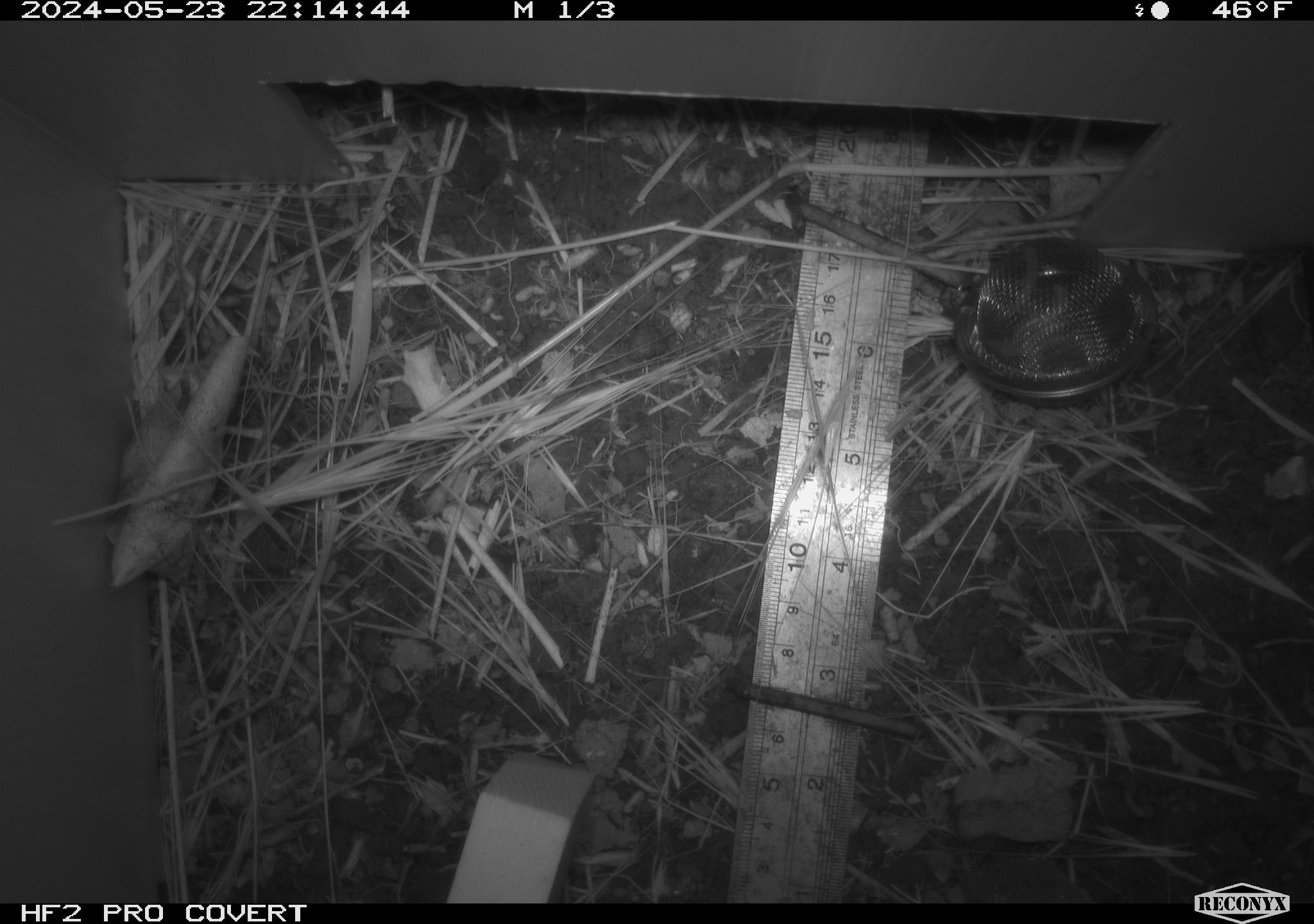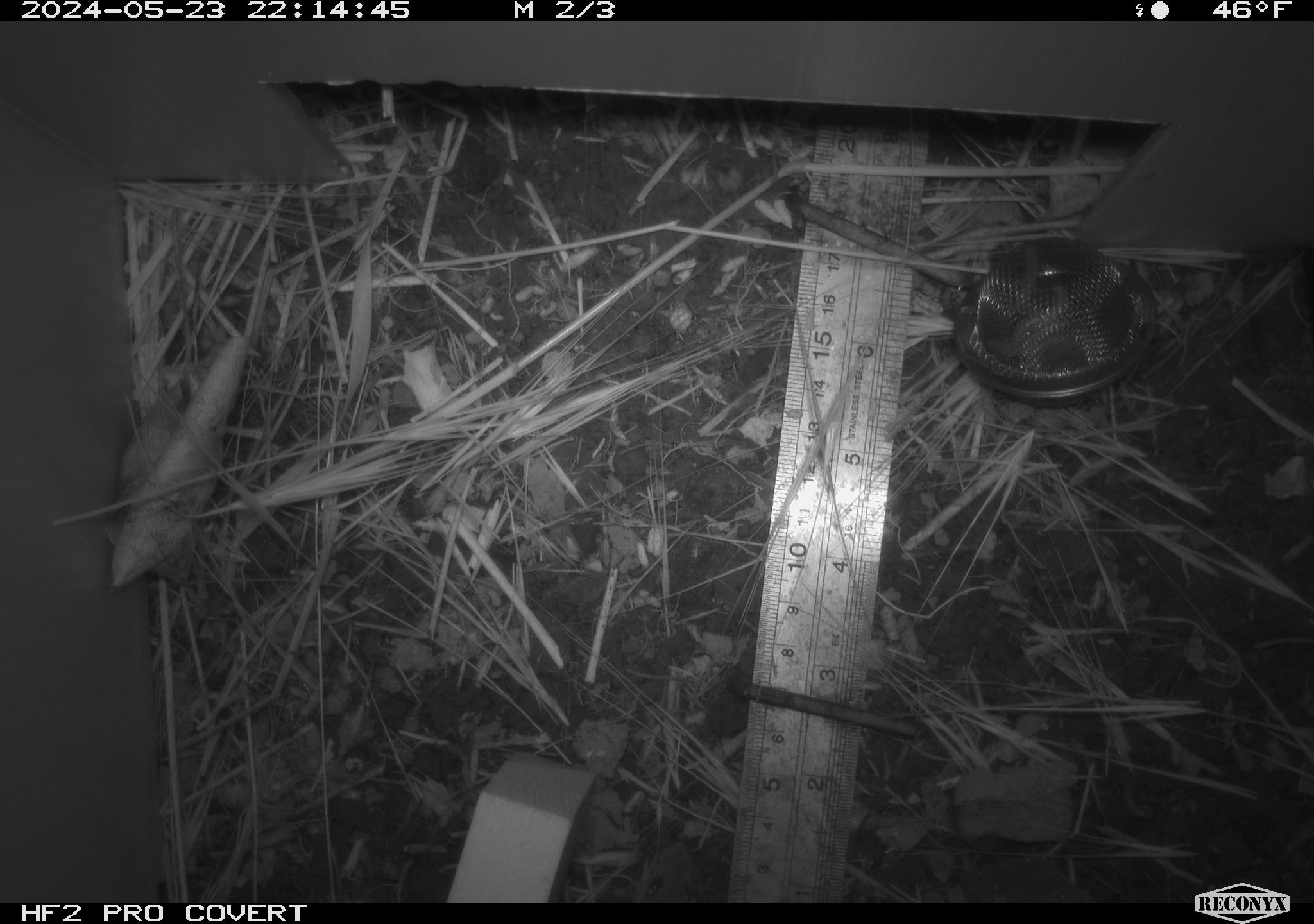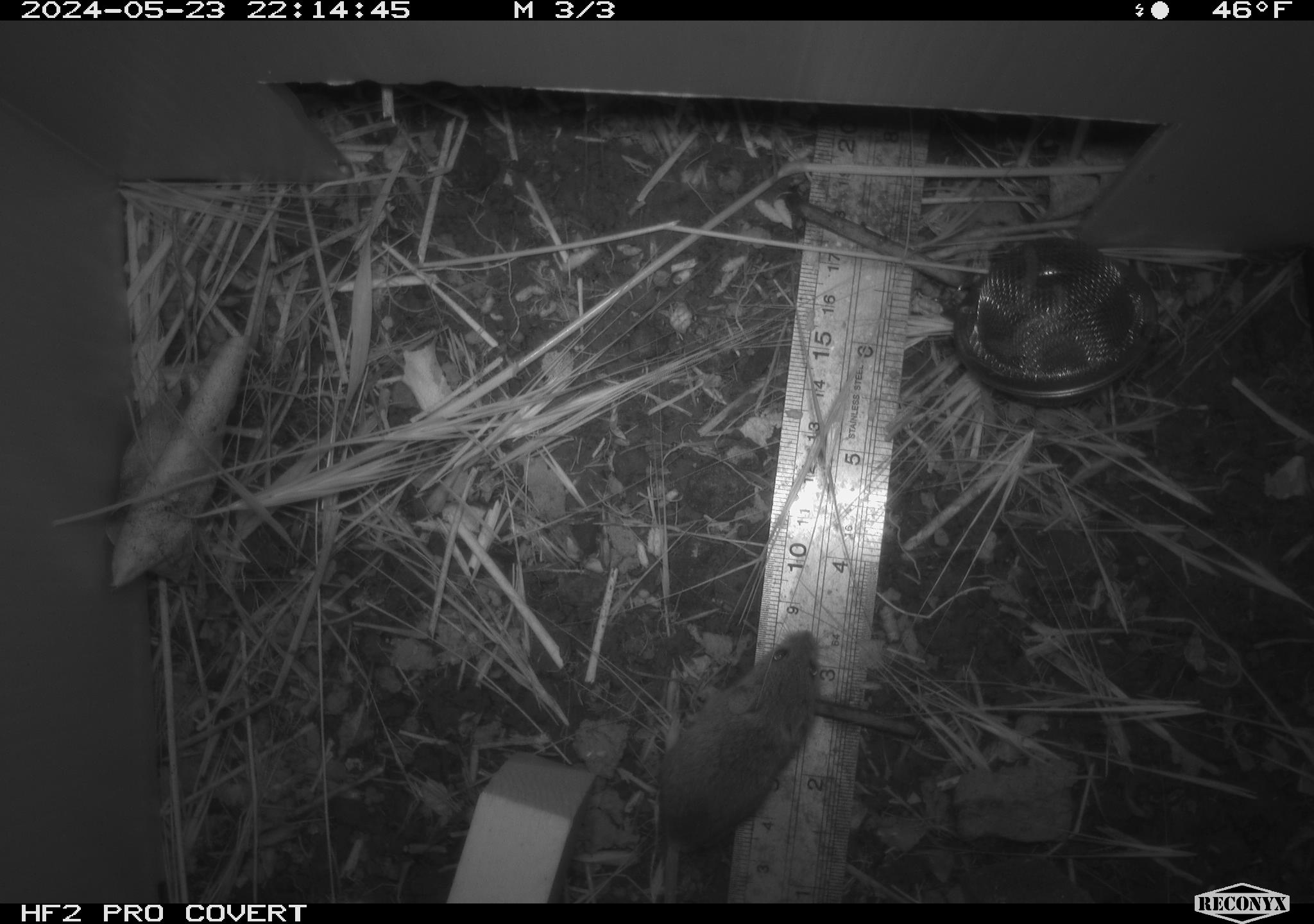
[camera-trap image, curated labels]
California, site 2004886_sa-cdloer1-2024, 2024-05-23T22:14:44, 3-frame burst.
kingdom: Animalia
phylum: Chordata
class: Mammalia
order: Rodentia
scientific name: Rodentia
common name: mouse species